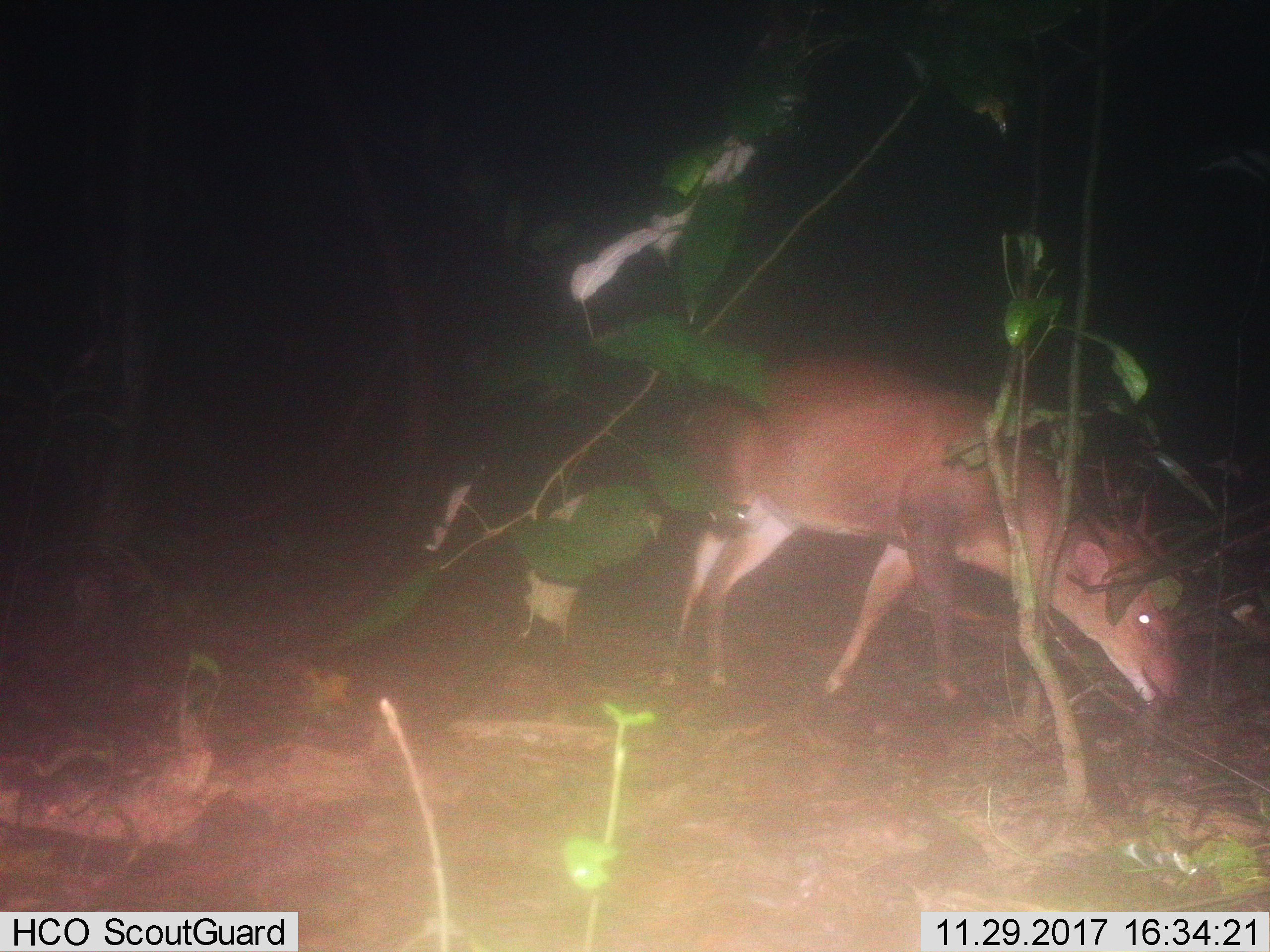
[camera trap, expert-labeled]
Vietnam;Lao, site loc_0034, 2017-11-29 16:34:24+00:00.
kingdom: Animalia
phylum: Chordata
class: Mammalia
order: Artiodactyla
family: Cervidae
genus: Muntiacus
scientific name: Muntiacus vuquangensis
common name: large-antlered muntjac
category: large antlered muntjac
Large antlered muntjac (large-antlered muntjac) (Muntiacus vuquangensis). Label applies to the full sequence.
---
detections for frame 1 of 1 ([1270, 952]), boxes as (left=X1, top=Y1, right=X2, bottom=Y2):
large antlered muntjac: (left=658, top=345, right=1187, bottom=703)